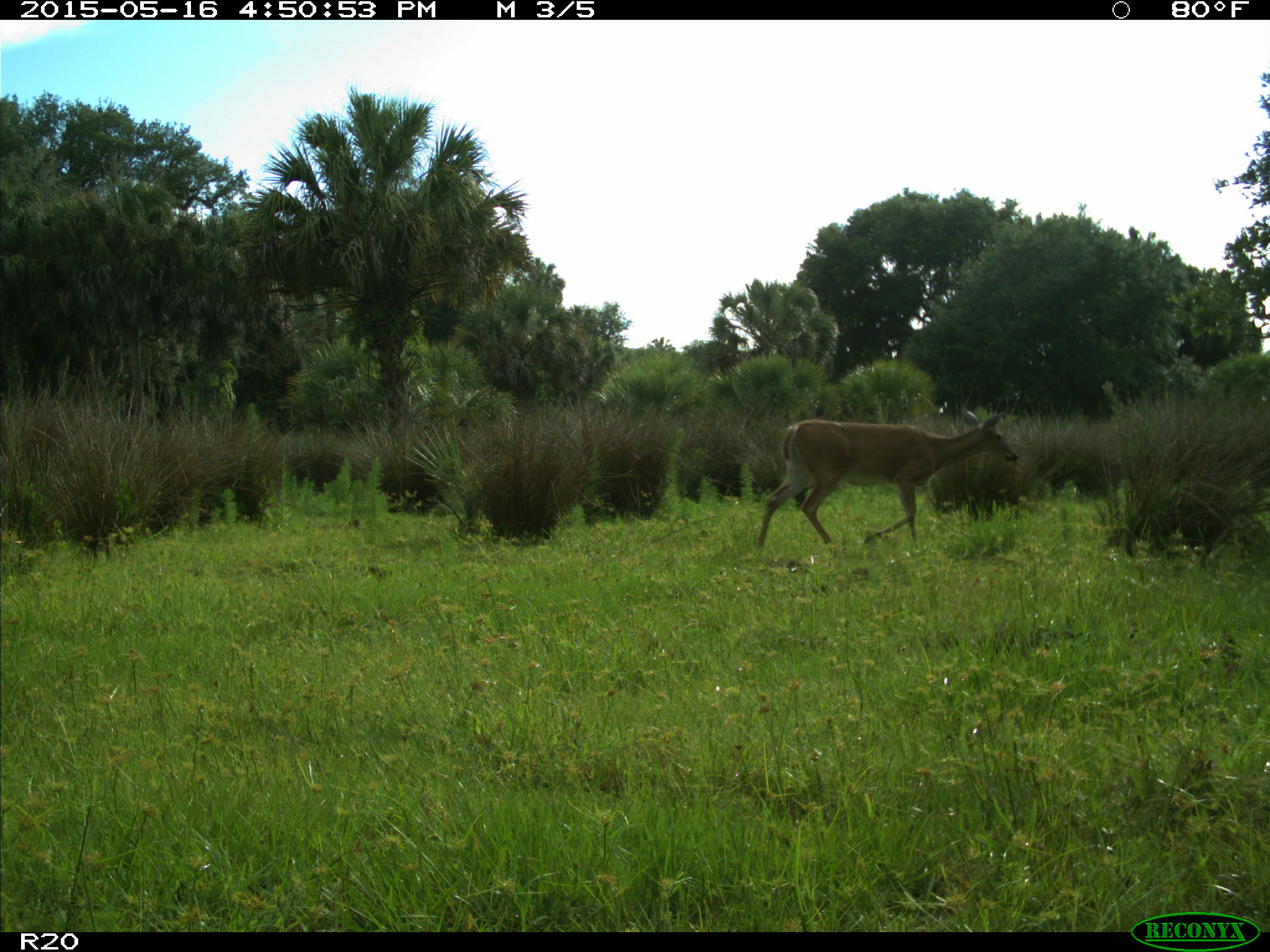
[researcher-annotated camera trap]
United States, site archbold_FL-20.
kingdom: Animalia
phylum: Chordata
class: Mammalia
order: Artiodactyla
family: Cervidae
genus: Odocoileus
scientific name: Odocoileus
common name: deer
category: unidentified deer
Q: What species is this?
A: Unidentified deer (deer) (Odocoileus).